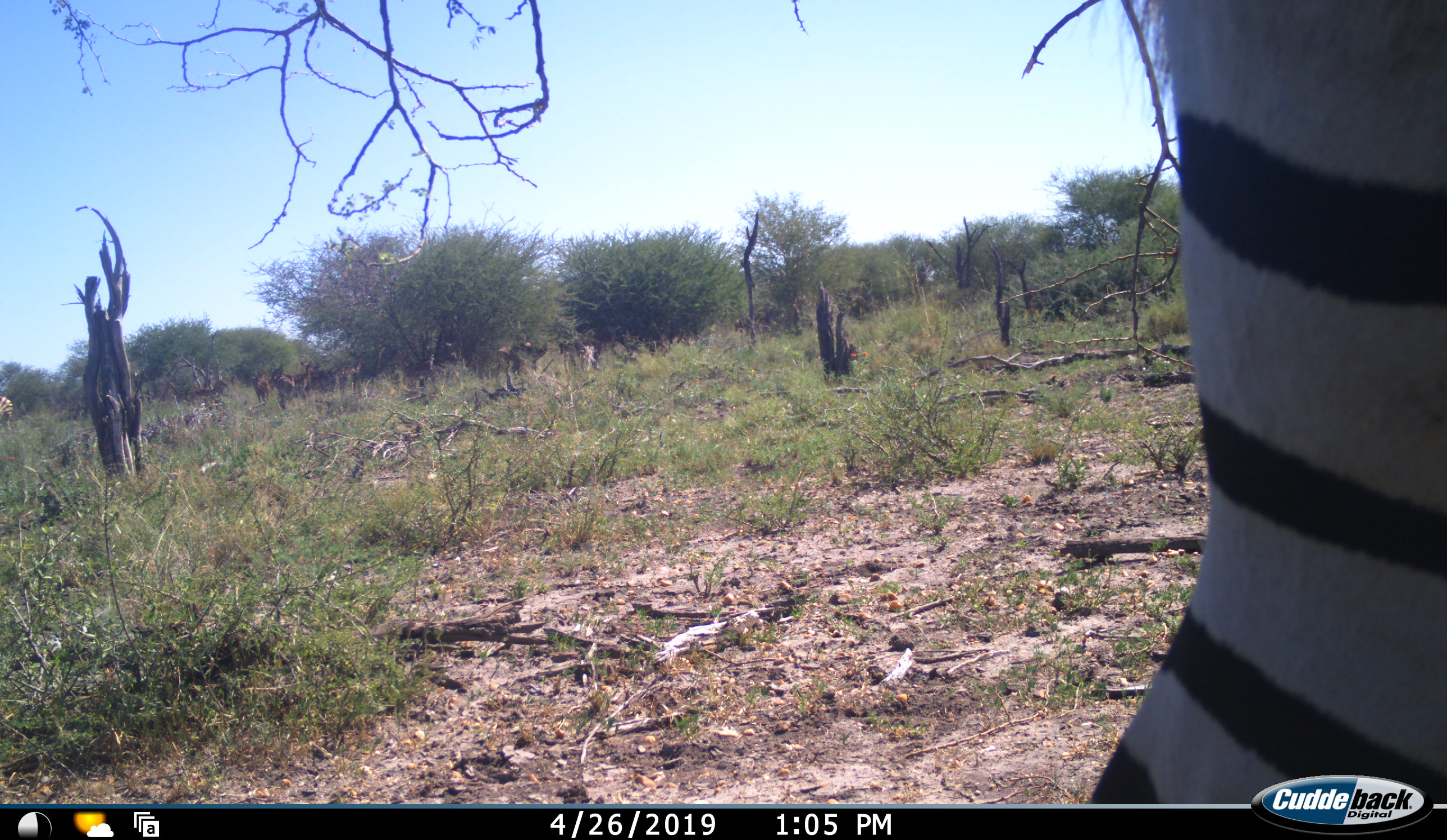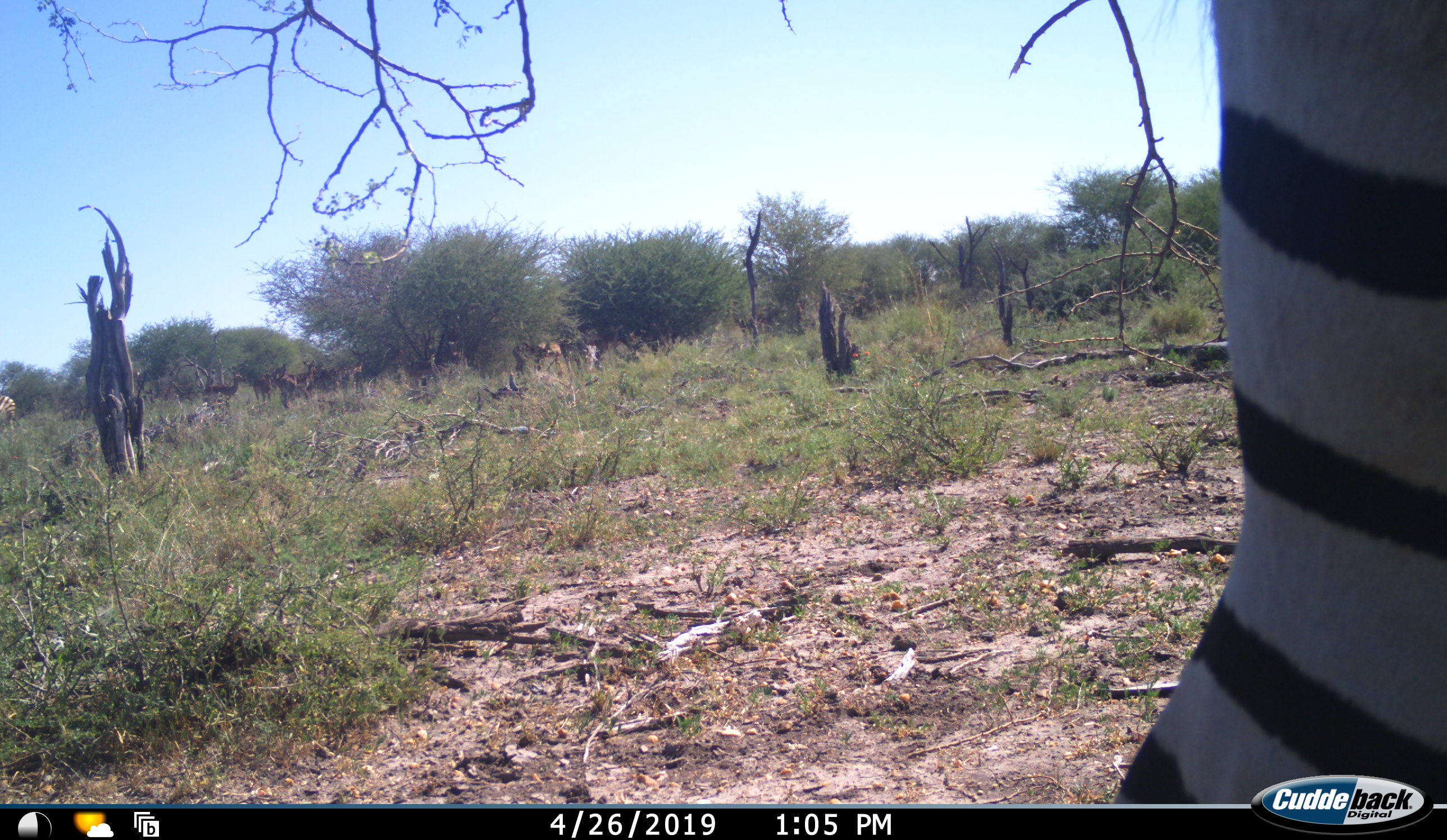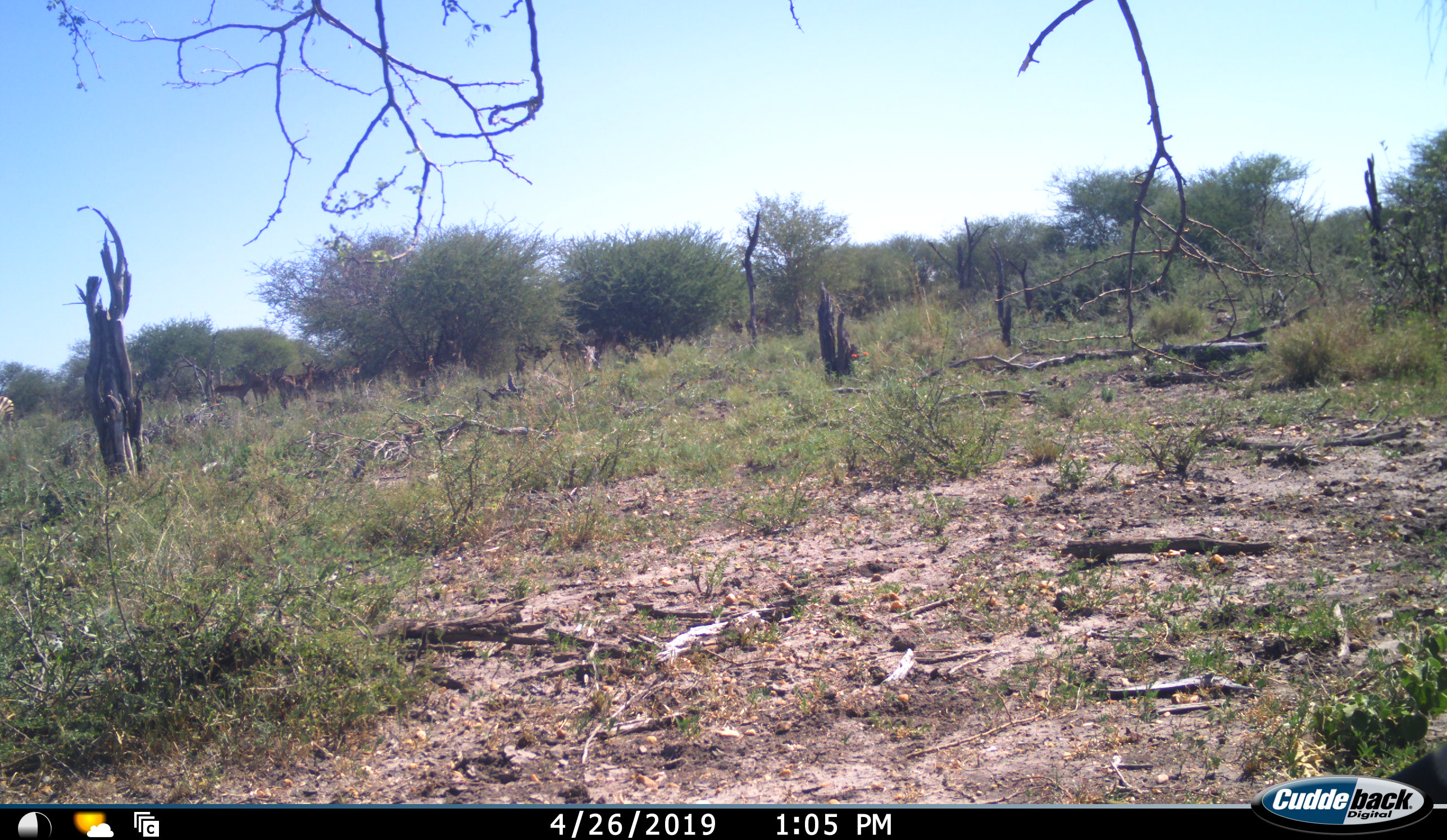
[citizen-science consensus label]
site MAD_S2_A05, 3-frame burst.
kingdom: Animalia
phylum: Chordata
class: Mammalia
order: Perissodactyla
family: Equidae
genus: Equus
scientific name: Equus quagga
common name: plains zebra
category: zebraplains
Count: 1.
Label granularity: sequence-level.